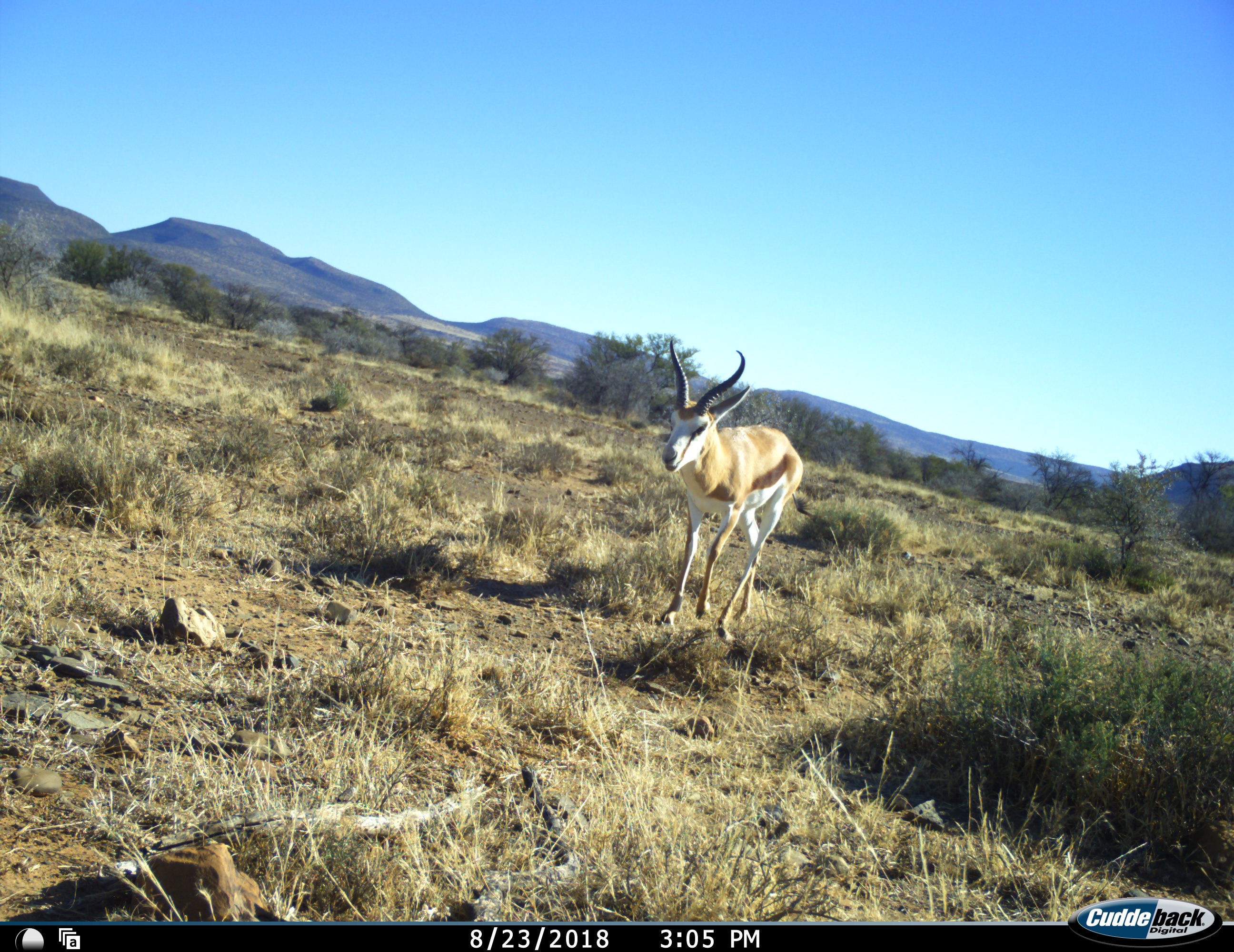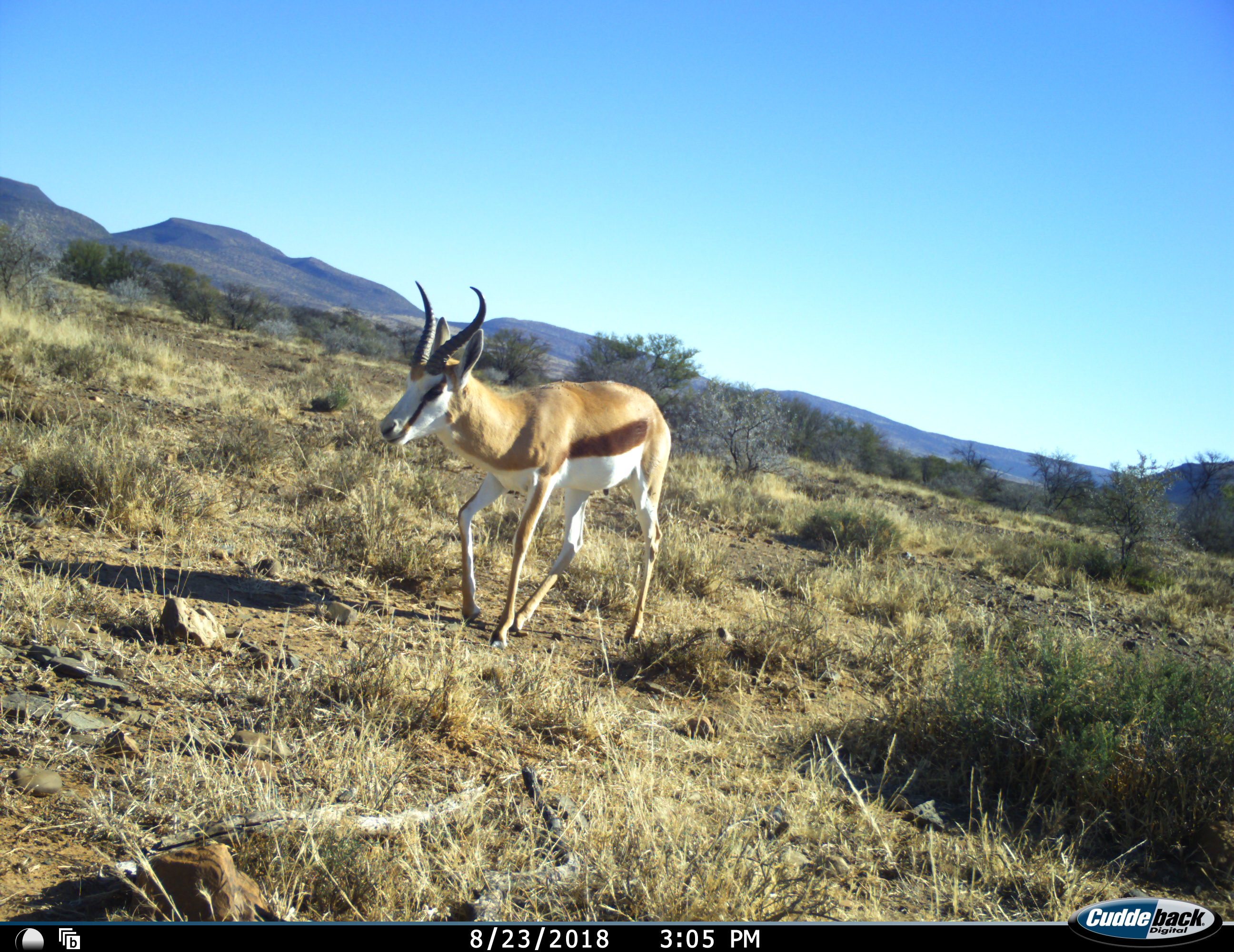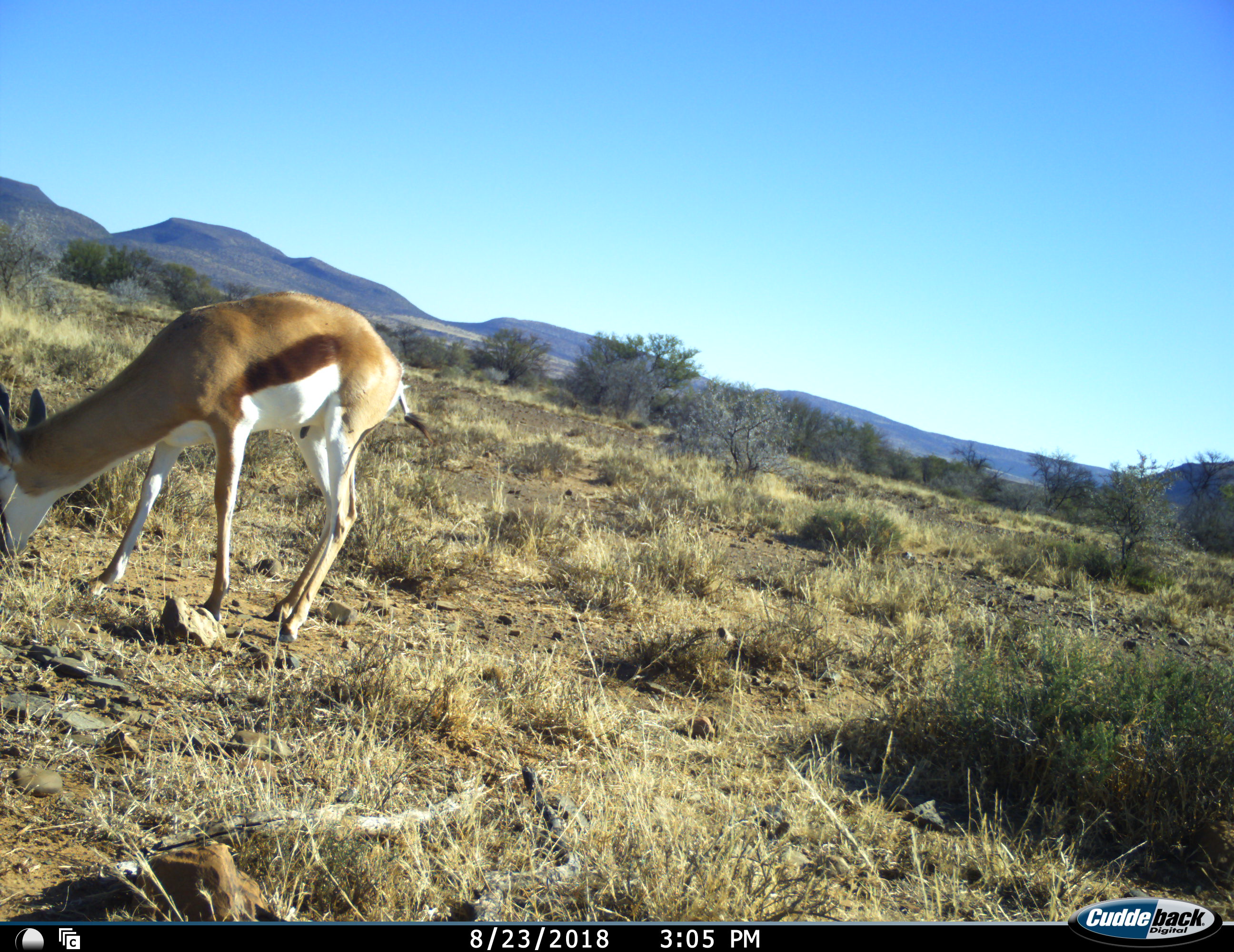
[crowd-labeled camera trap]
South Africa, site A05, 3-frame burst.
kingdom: Animalia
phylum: Chordata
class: Mammalia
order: Artiodactyla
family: Bovidae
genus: Antidorcas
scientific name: Antidorcas marsupialis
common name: springbok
Springbok (Antidorcas marsupialis), count 1. Behavior (volunteer vote fractions): standing 0%, resting 0%, moving 90%, interacting 0%. Young present (vote fraction): 0%. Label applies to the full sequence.